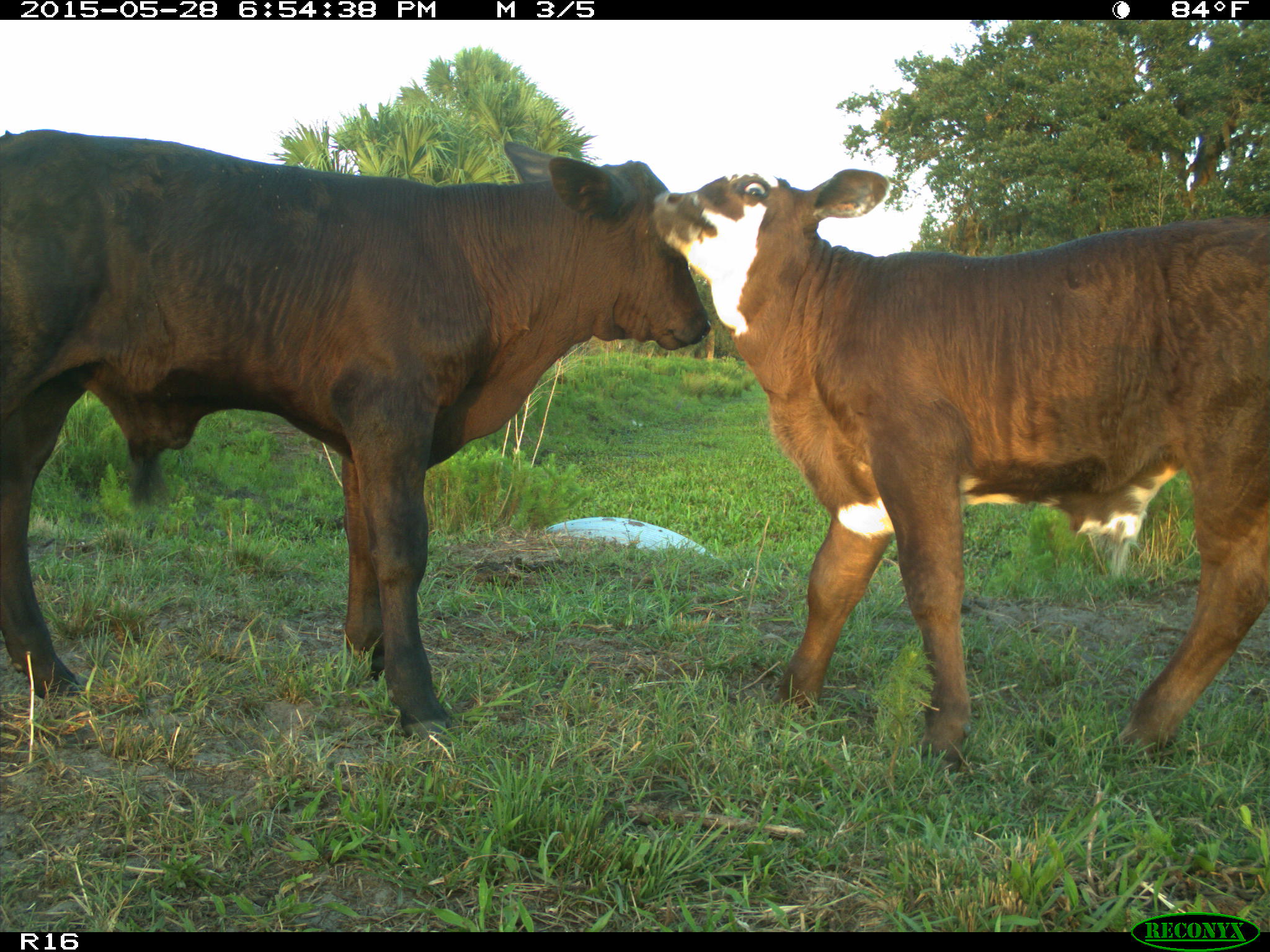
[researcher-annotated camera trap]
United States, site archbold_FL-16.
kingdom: Animalia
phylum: Chordata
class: Mammalia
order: Artiodactyla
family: Bovidae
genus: Bos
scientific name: Bos taurus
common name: domestic cow